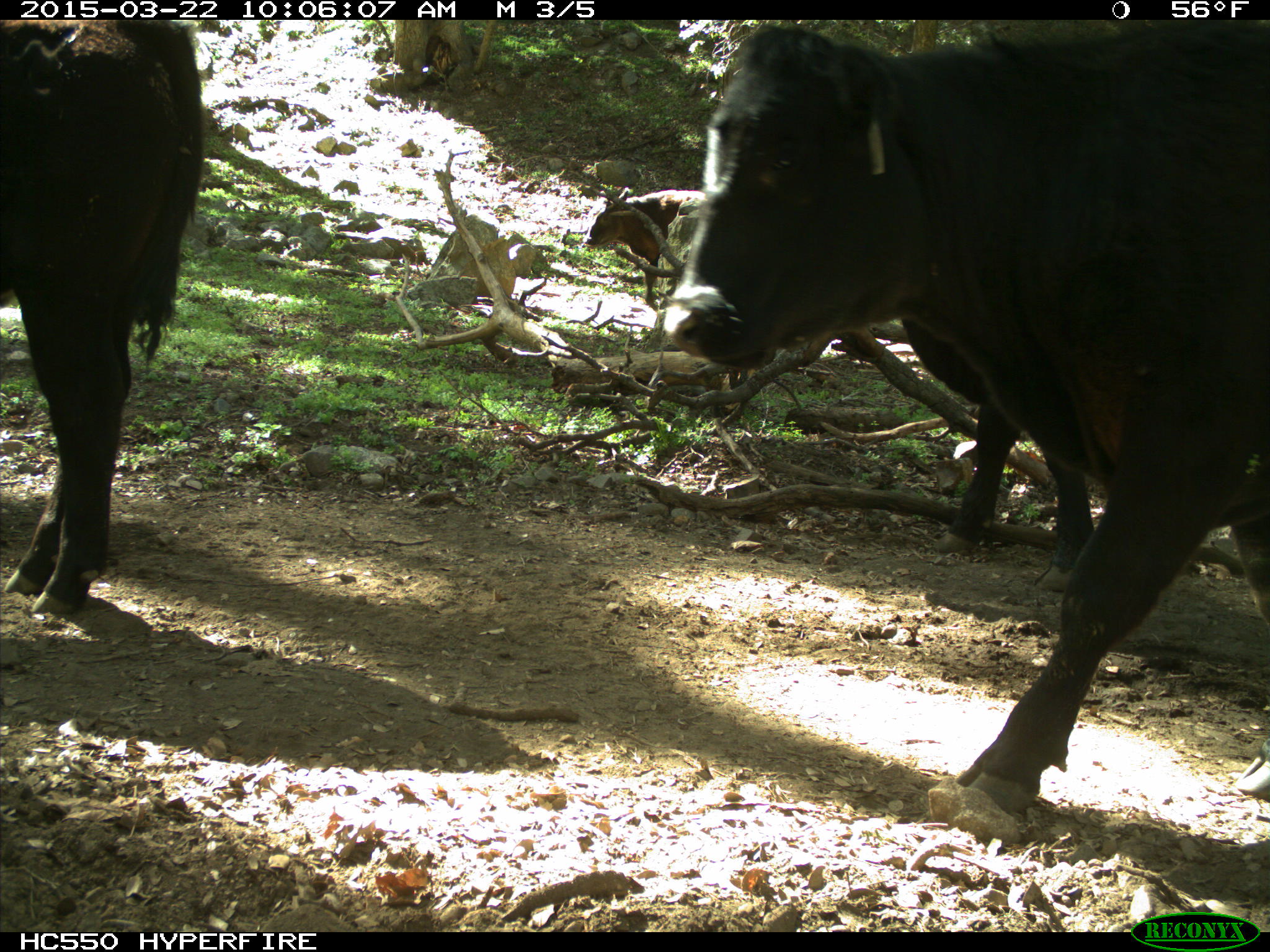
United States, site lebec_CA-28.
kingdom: Animalia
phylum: Chordata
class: Mammalia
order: Artiodactyla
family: Bovidae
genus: Bos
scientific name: Bos taurus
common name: domestic cow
Bos taurus (domestic cow).